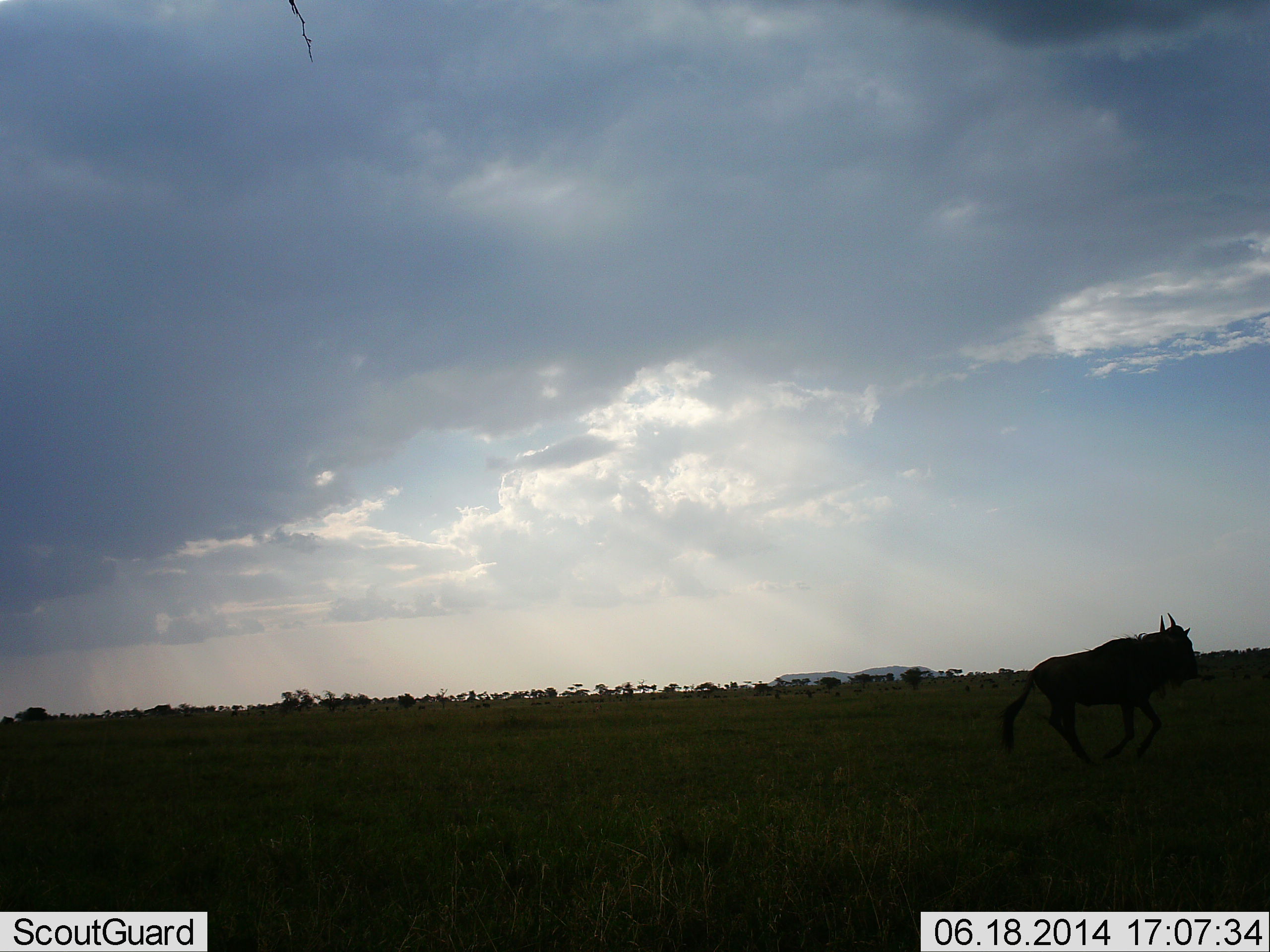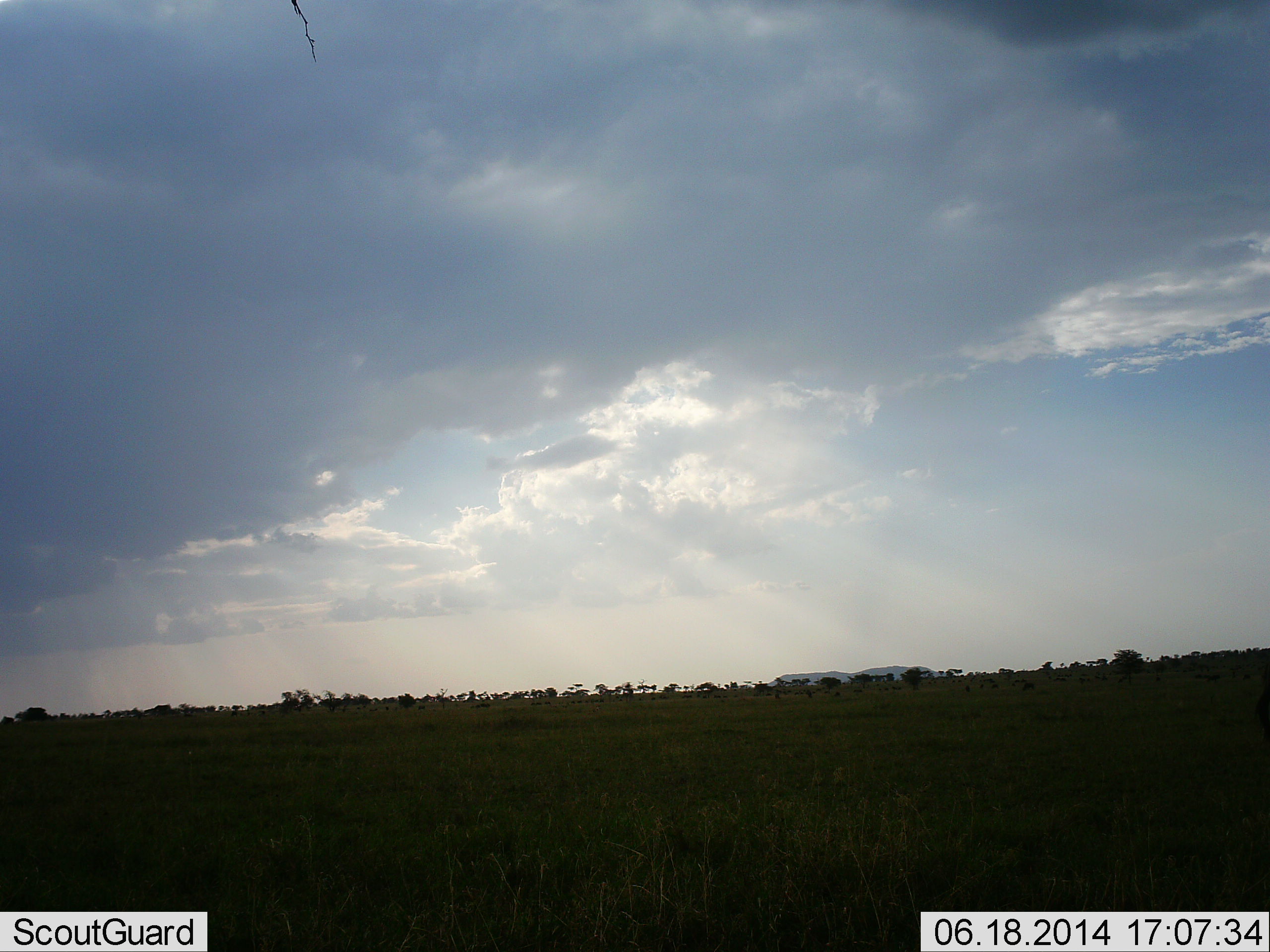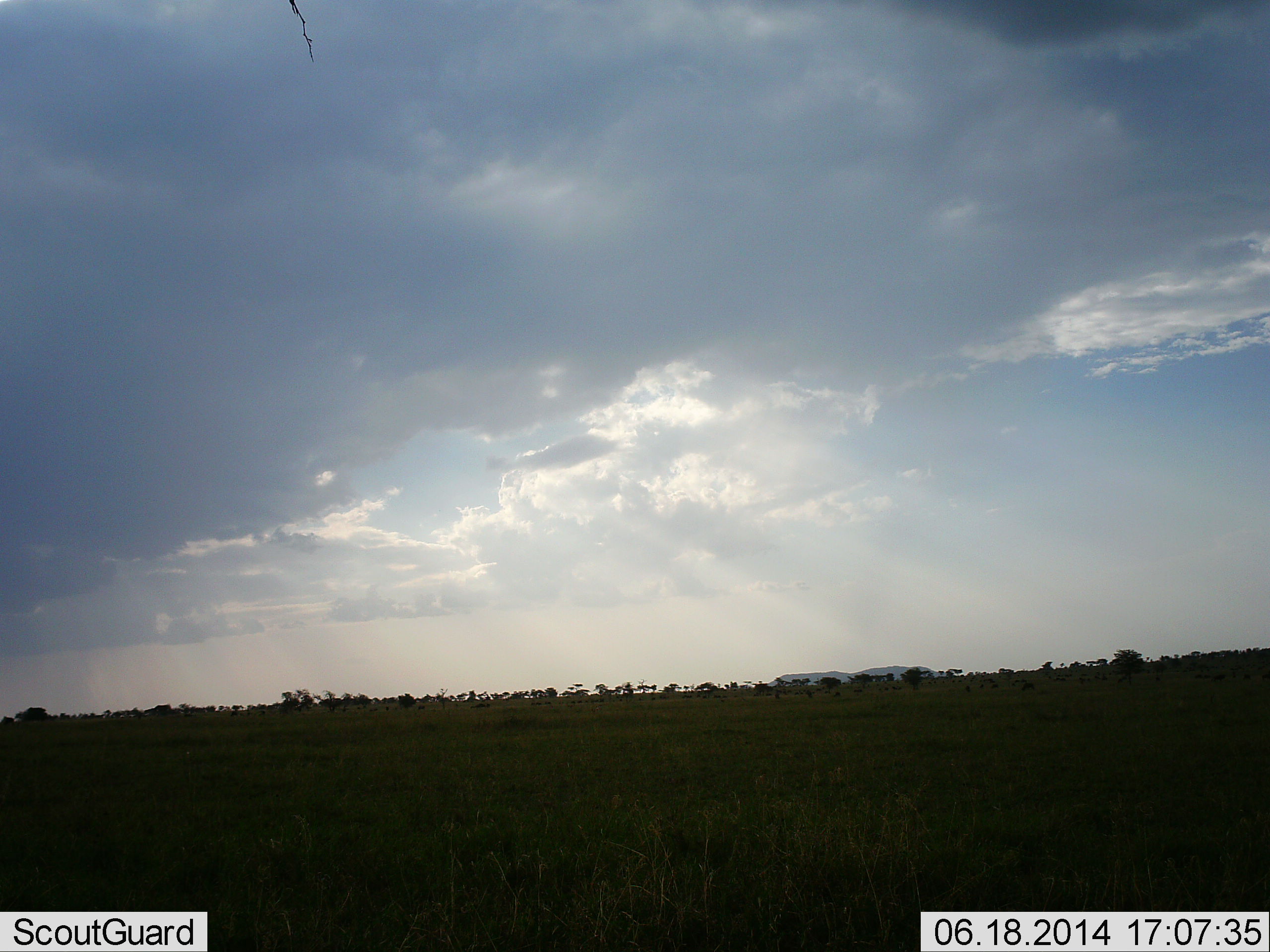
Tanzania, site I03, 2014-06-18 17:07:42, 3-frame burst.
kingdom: Animalia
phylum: Chordata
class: Mammalia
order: Artiodactyla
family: Bovidae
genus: Connochaetes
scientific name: Connochaetes taurinus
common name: blue wildebeest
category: wildebeest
Wildebeest (blue wildebeest) (Connochaetes taurinus), count 1. Behavior (volunteer vote fractions): standing 10%, resting 0%, moving 90%, interacting 0%. Young present (vote fraction): 0%. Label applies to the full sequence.